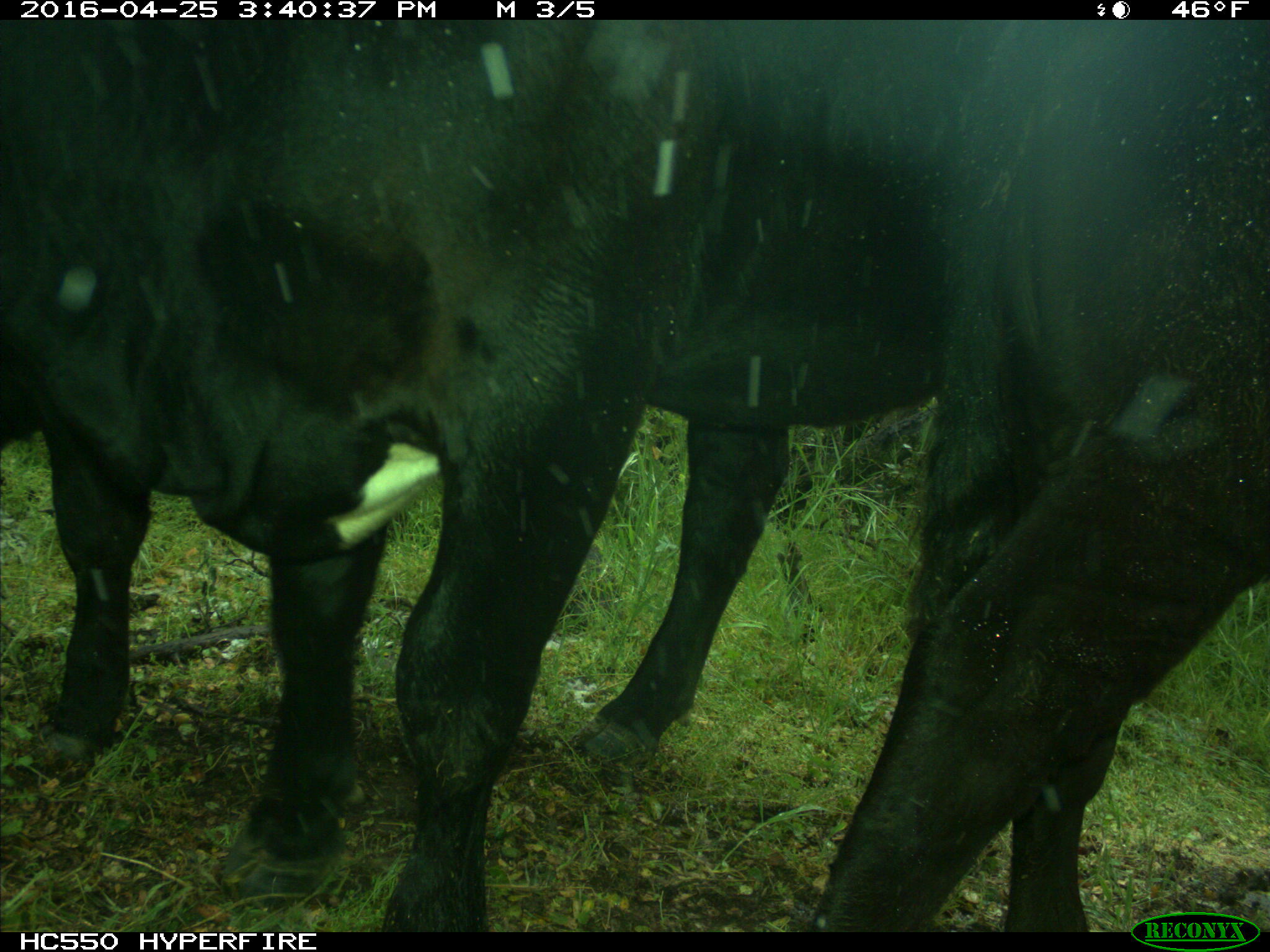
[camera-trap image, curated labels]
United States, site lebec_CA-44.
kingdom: Animalia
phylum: Chordata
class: Mammalia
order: Artiodactyla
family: Bovidae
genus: Bos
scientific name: Bos taurus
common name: domestic cow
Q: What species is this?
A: Bos taurus (domestic cow).